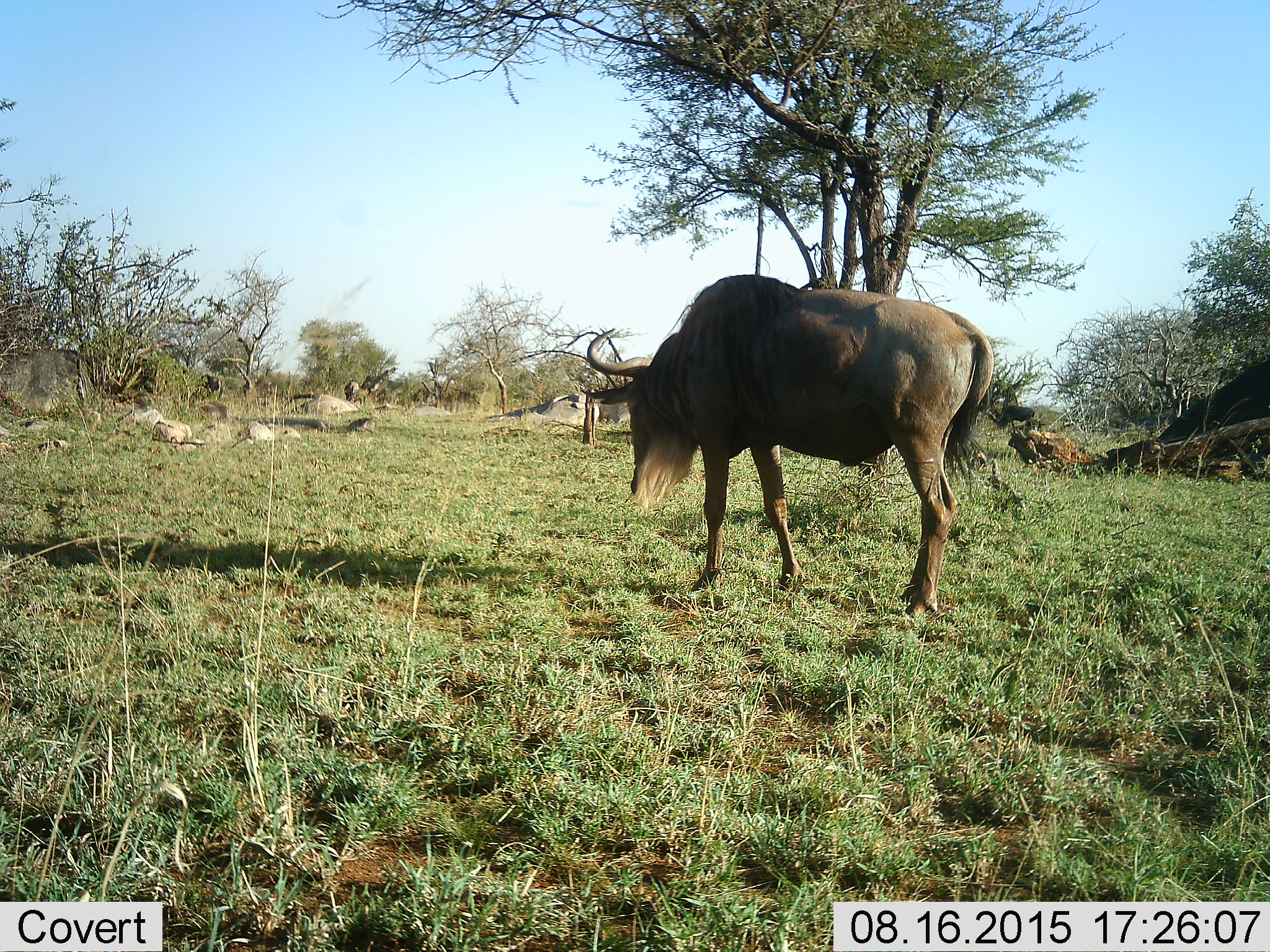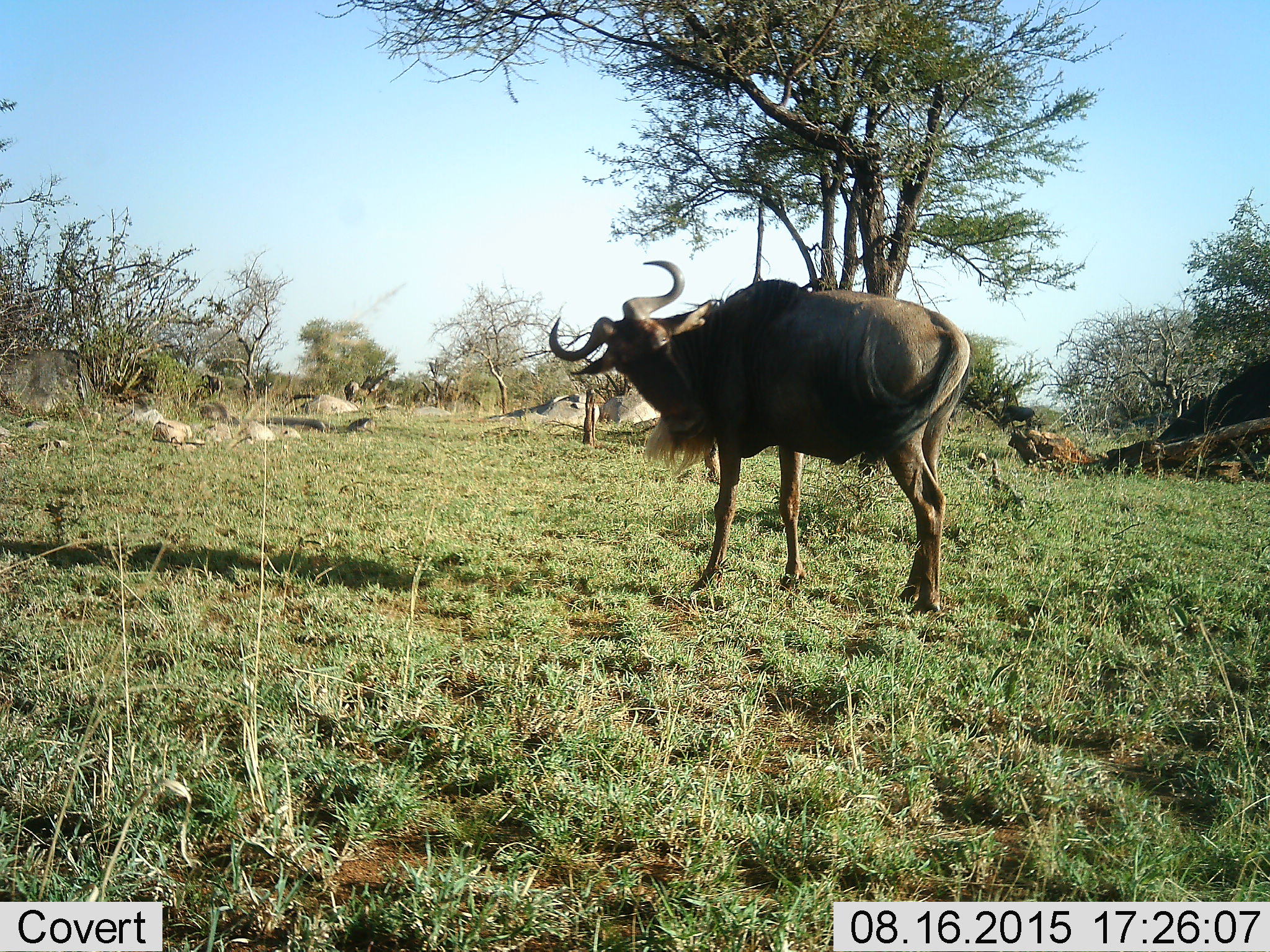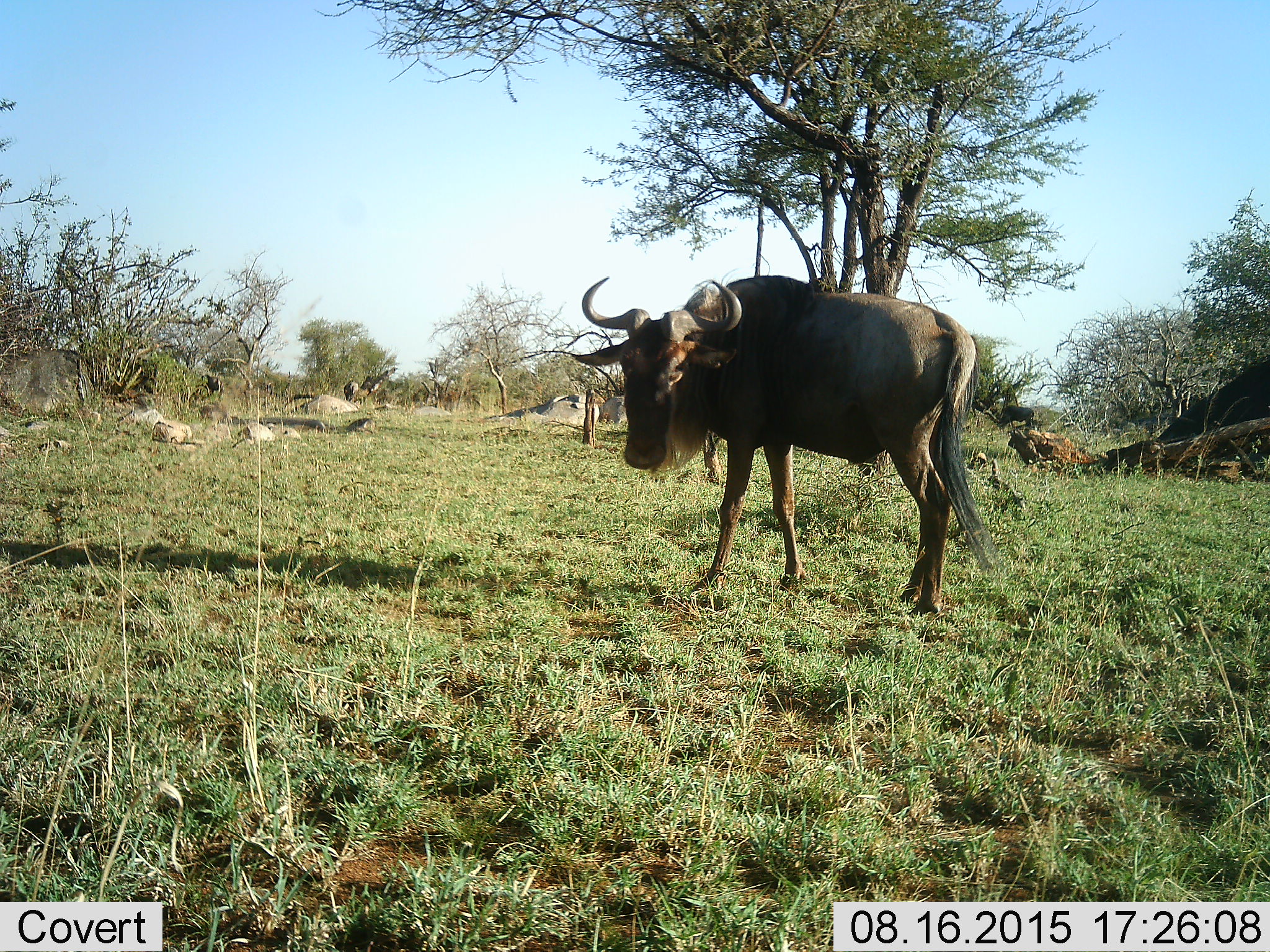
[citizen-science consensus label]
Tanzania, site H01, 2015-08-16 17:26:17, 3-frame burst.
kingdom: Animalia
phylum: Chordata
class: Mammalia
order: Artiodactyla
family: Bovidae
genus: Connochaetes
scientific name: Connochaetes taurinus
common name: blue wildebeest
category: wildebeest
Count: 1.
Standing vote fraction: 60%.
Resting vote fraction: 0%.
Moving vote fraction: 40%.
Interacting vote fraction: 0%.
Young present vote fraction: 0%.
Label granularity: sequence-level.